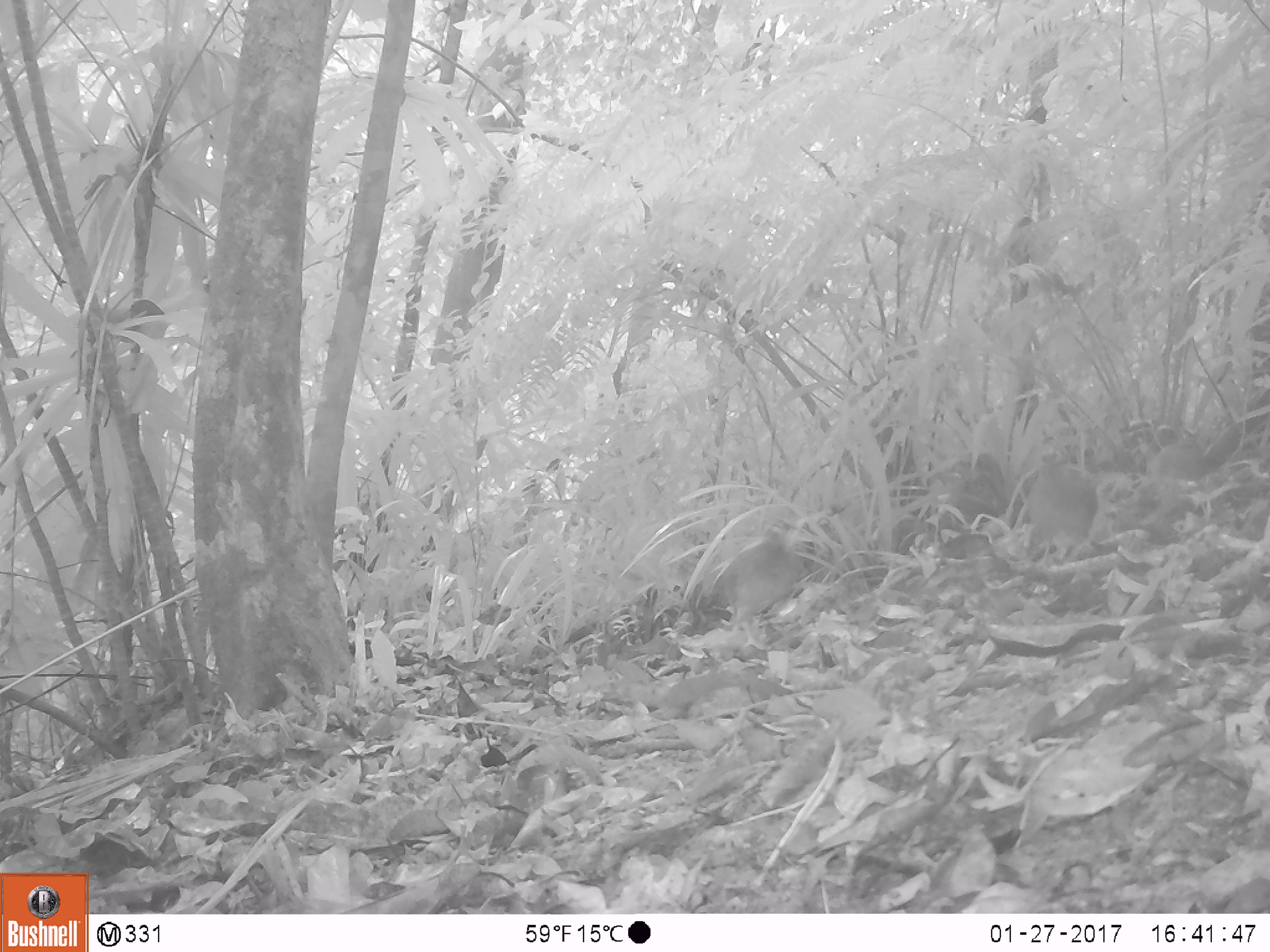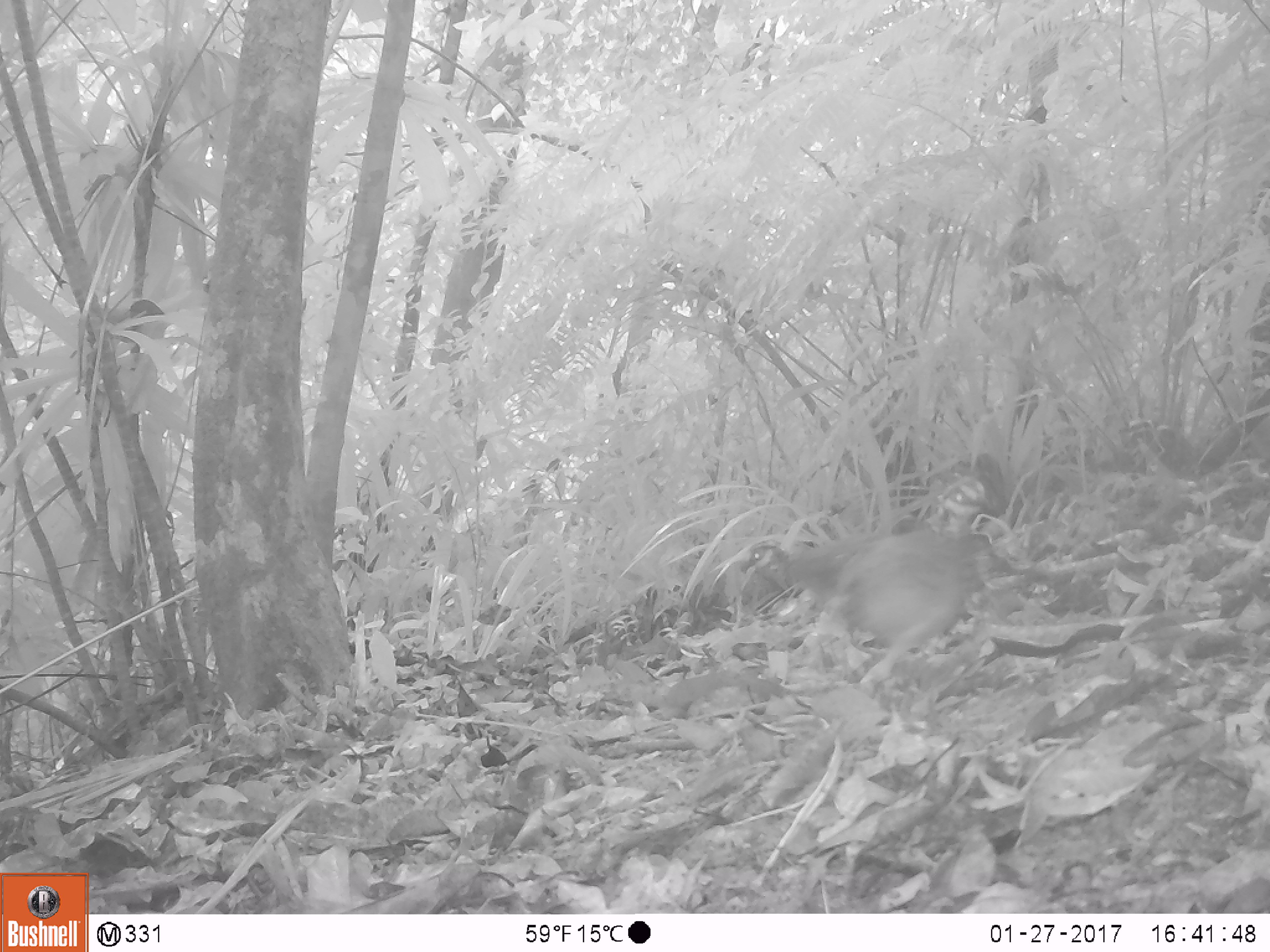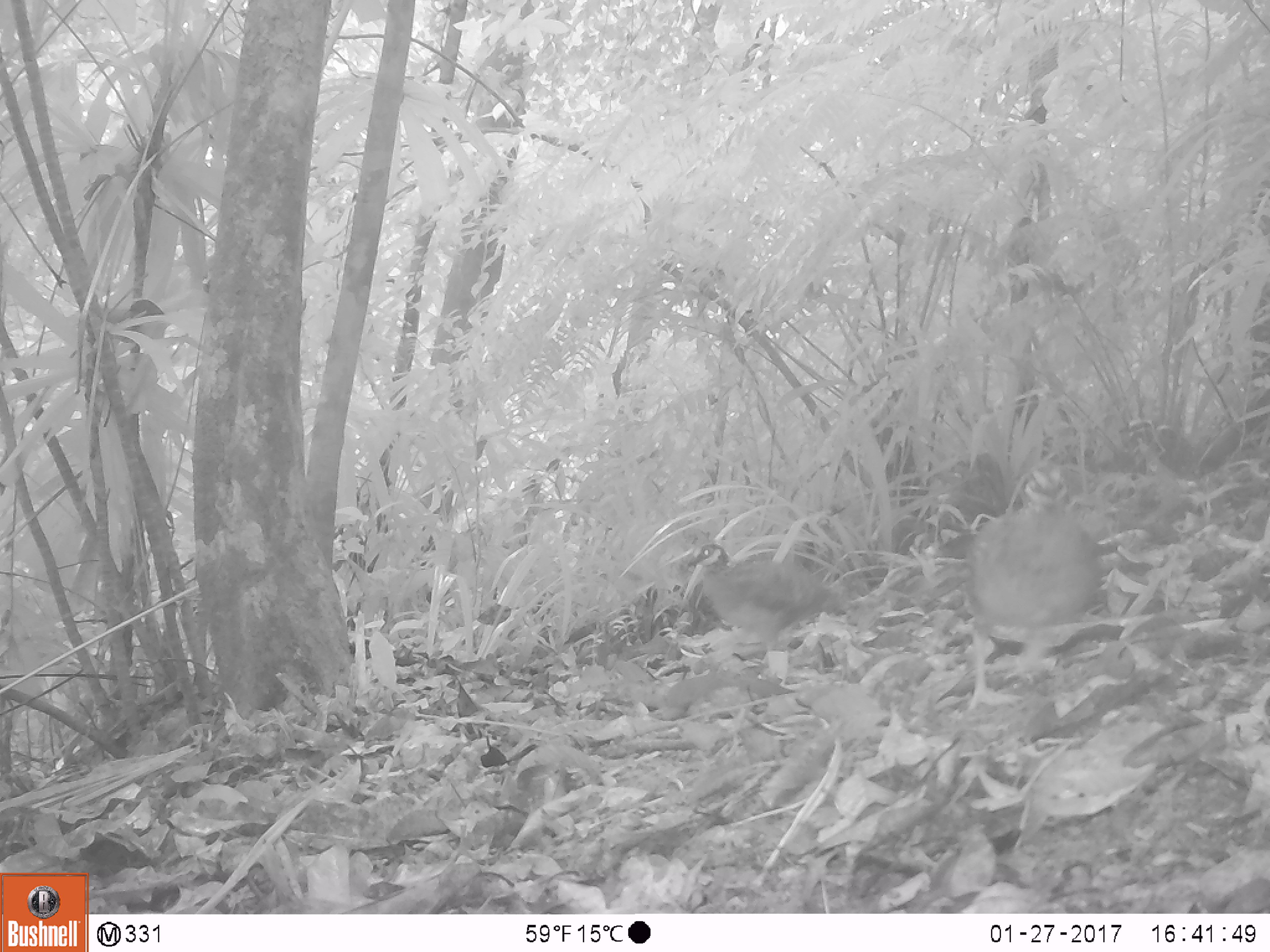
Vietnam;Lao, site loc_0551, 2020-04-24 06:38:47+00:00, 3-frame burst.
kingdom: Animalia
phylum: Chordata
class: Aves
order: Galliformes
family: Phasianidae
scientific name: Phasianidae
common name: partridge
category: unidentified partridge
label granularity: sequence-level